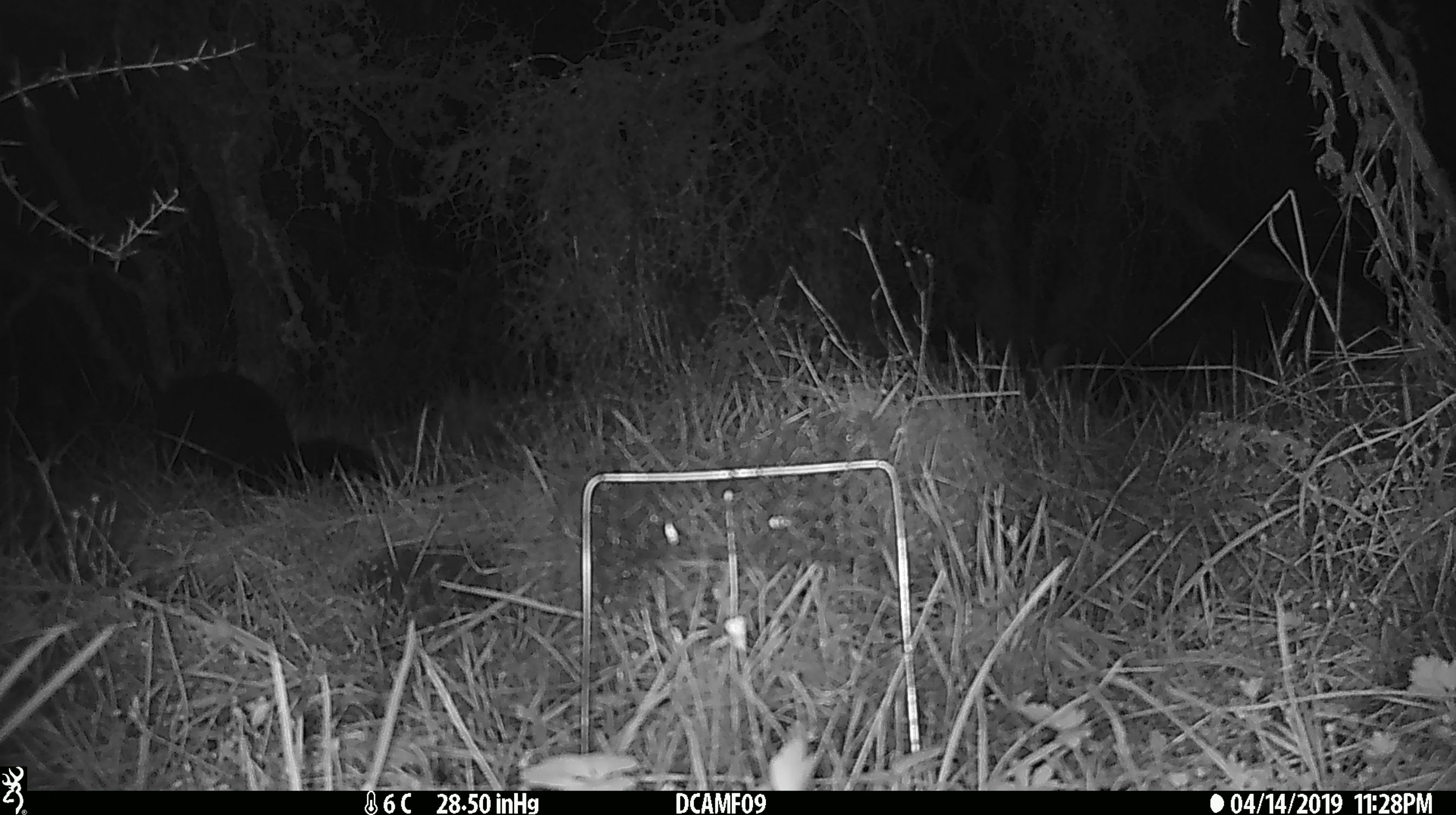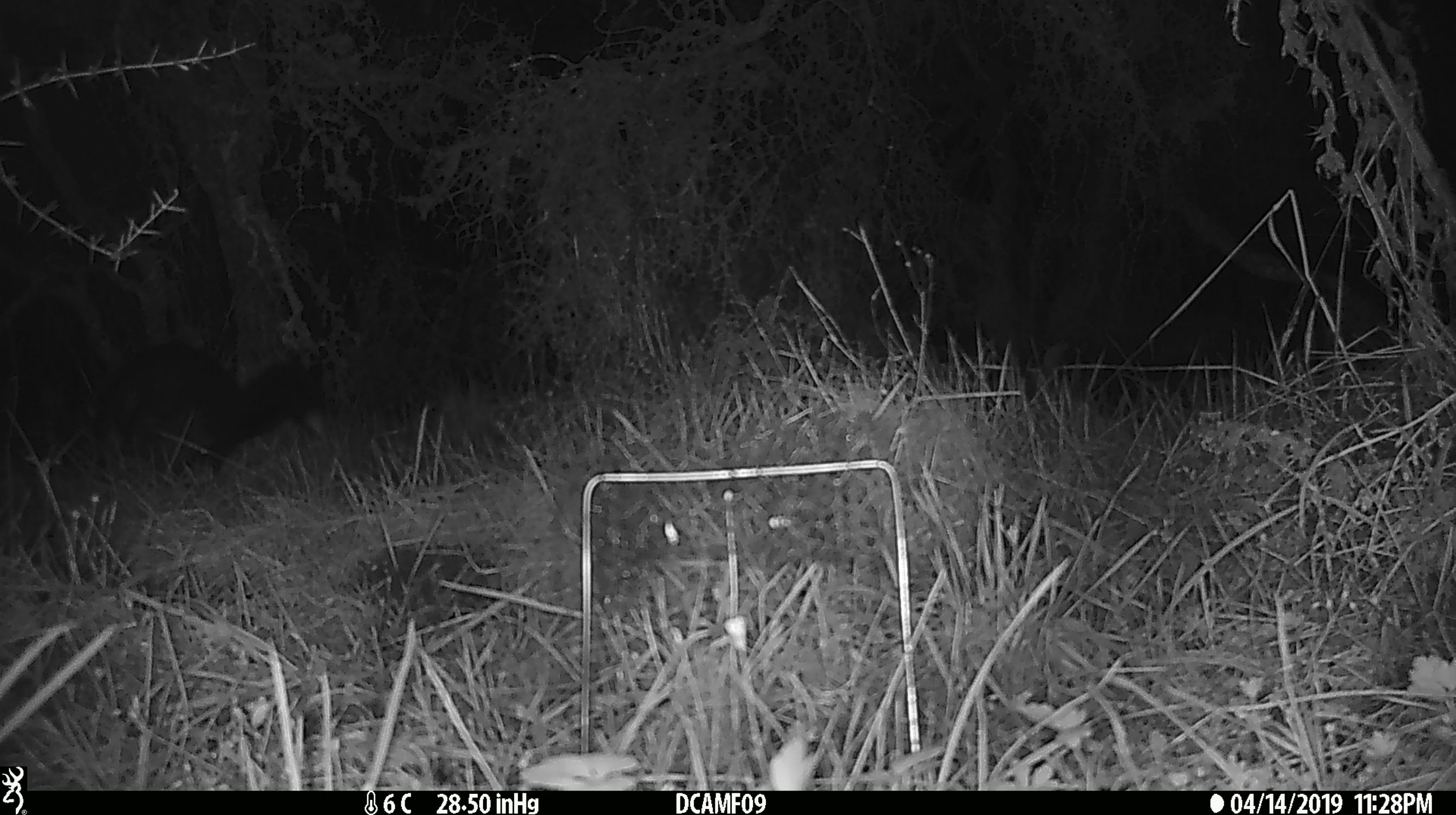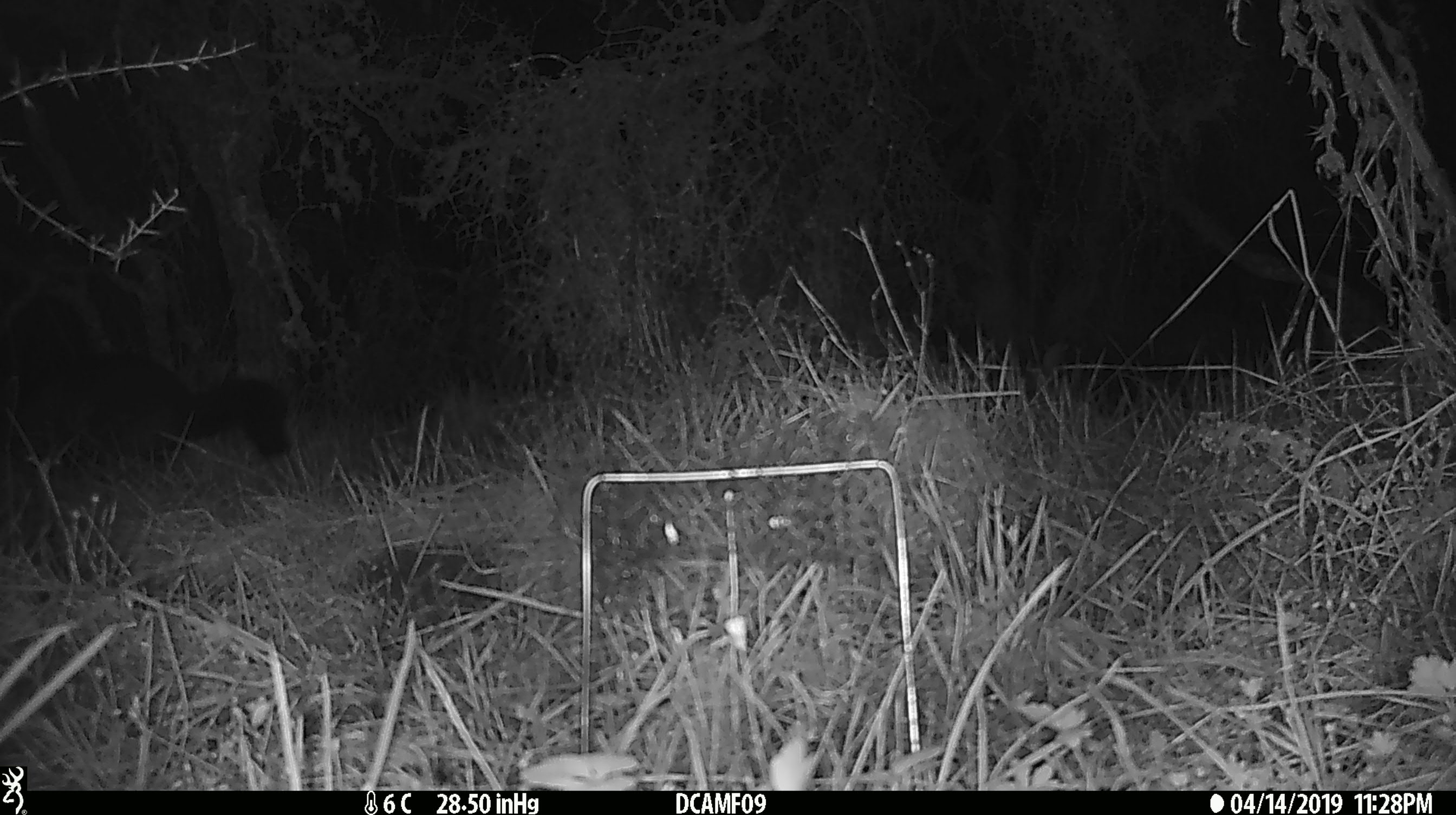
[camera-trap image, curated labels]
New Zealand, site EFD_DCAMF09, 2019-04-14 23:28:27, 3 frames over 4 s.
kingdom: Animalia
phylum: Chordata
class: Mammalia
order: Diprotodontia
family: Phalangeridae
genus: Trichosurus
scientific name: Trichosurus vulpecula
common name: common brushtail possum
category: possum